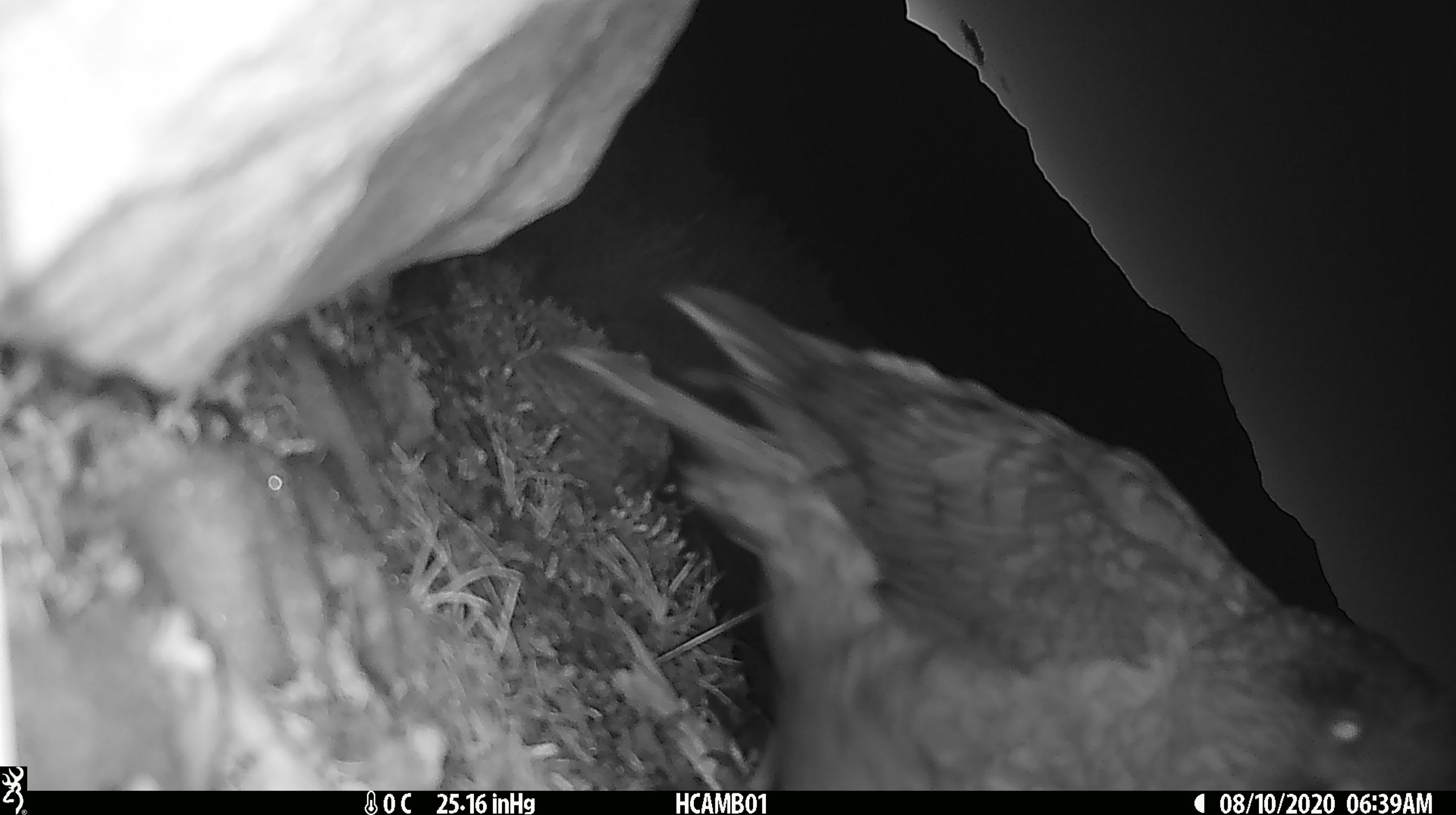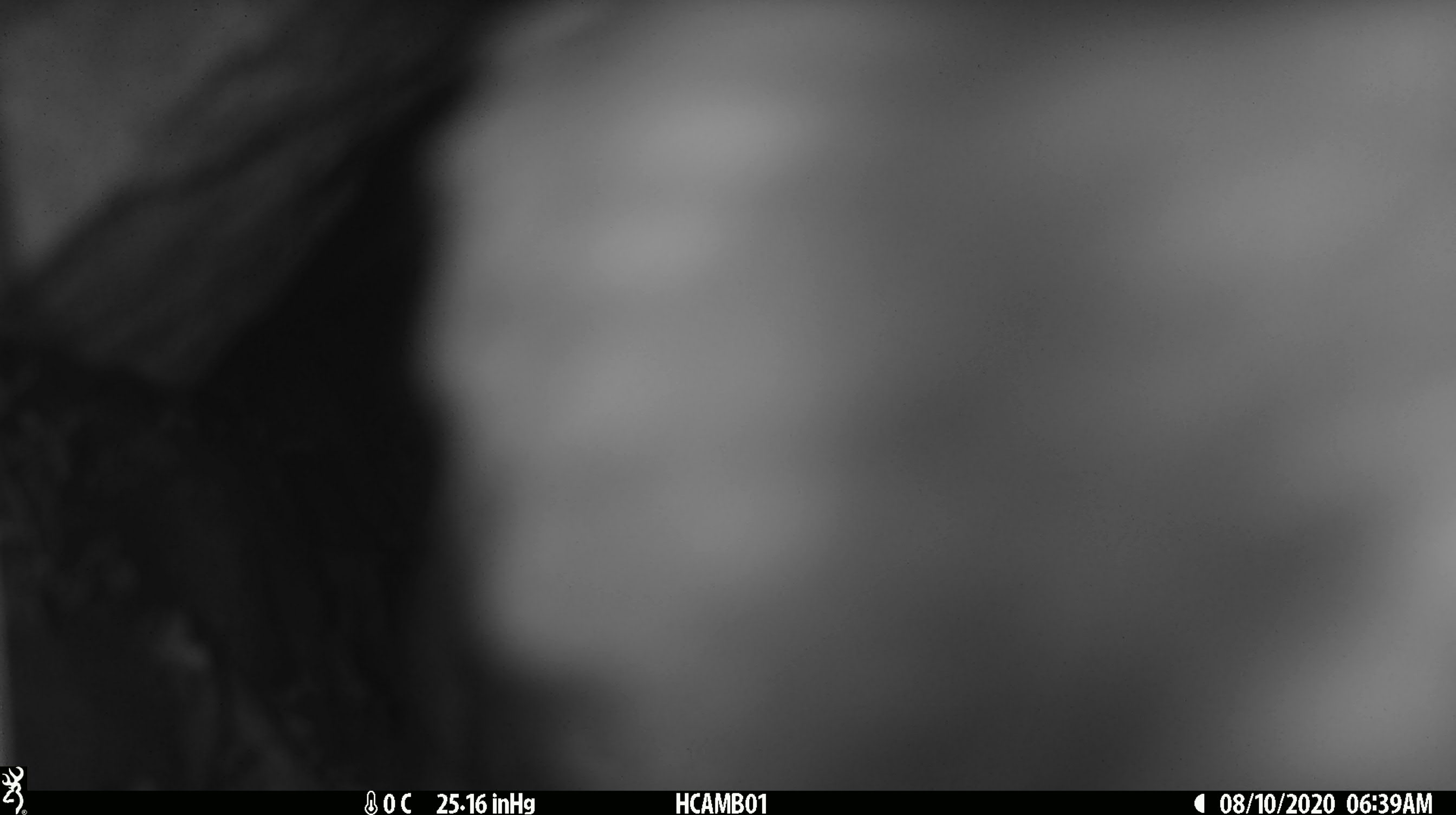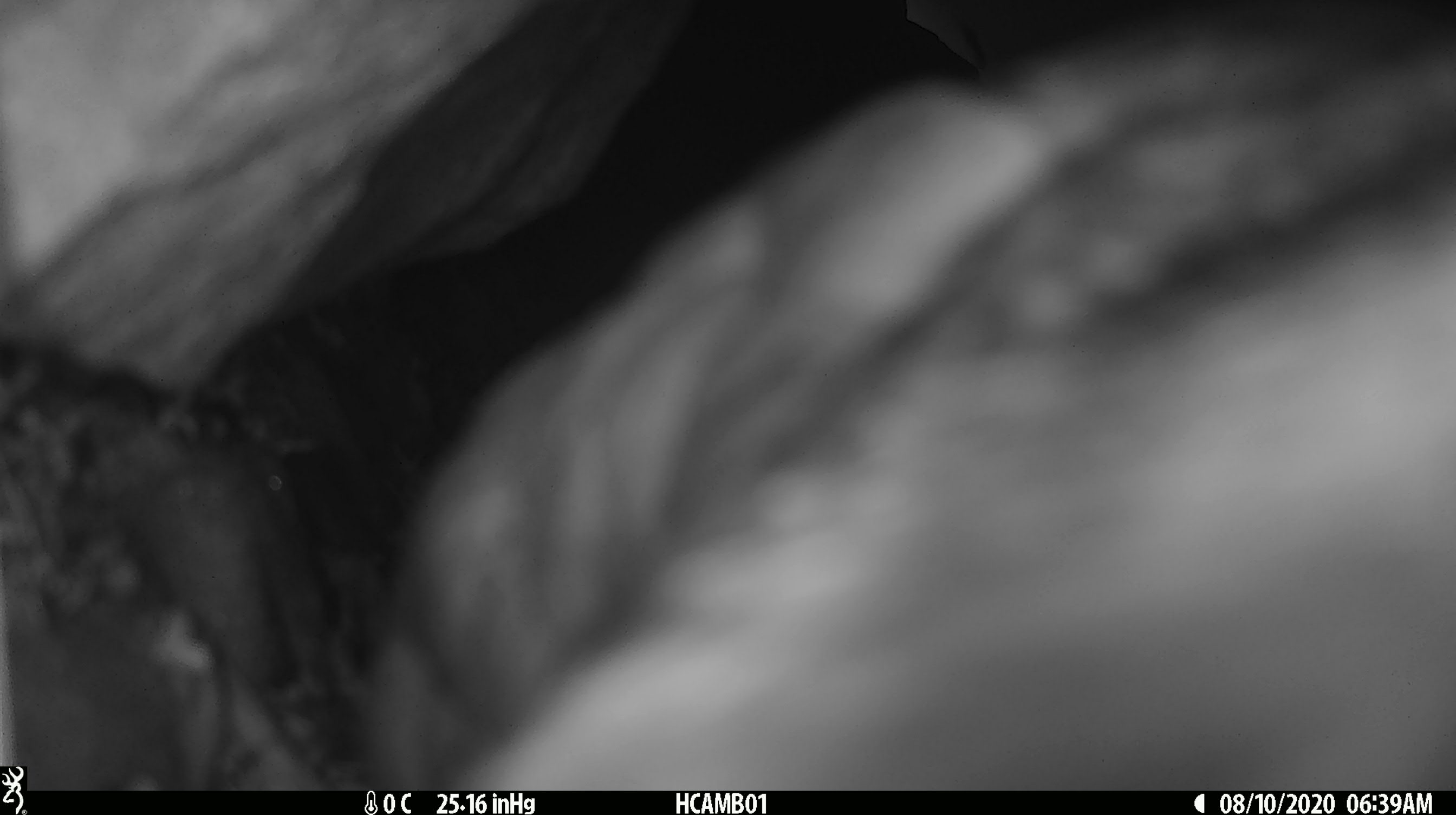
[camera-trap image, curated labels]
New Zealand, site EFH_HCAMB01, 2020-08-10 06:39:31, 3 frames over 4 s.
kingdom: Animalia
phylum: Chordata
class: Aves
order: Psittaciformes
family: Strigopidae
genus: Nestor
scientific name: Nestor notabilis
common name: kea